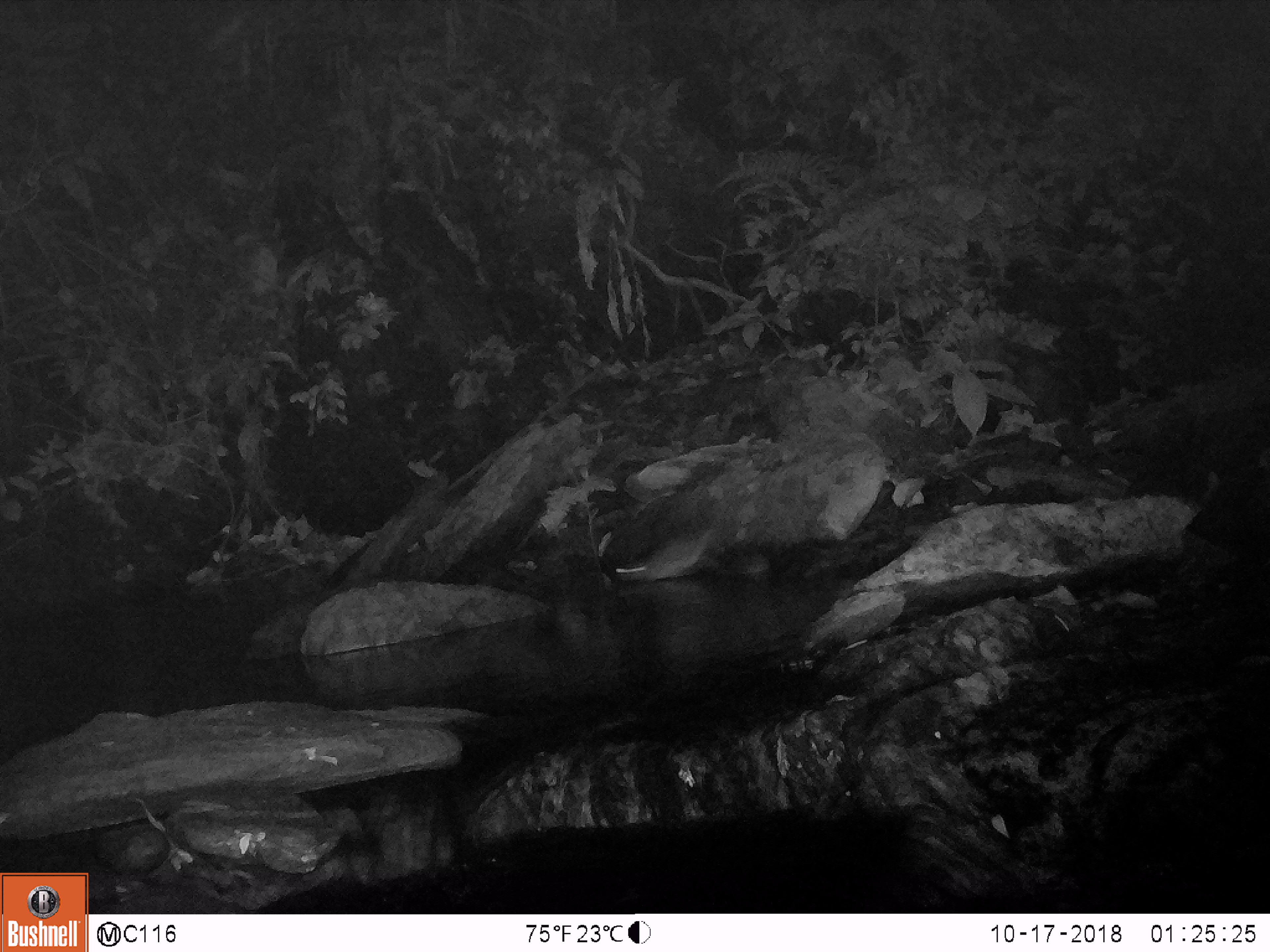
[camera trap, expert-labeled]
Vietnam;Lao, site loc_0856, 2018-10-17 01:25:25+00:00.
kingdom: Animalia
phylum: Chordata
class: Mammalia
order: Rodentia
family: Muridae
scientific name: Muridae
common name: old-world mice and rats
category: unidentified murid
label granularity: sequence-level